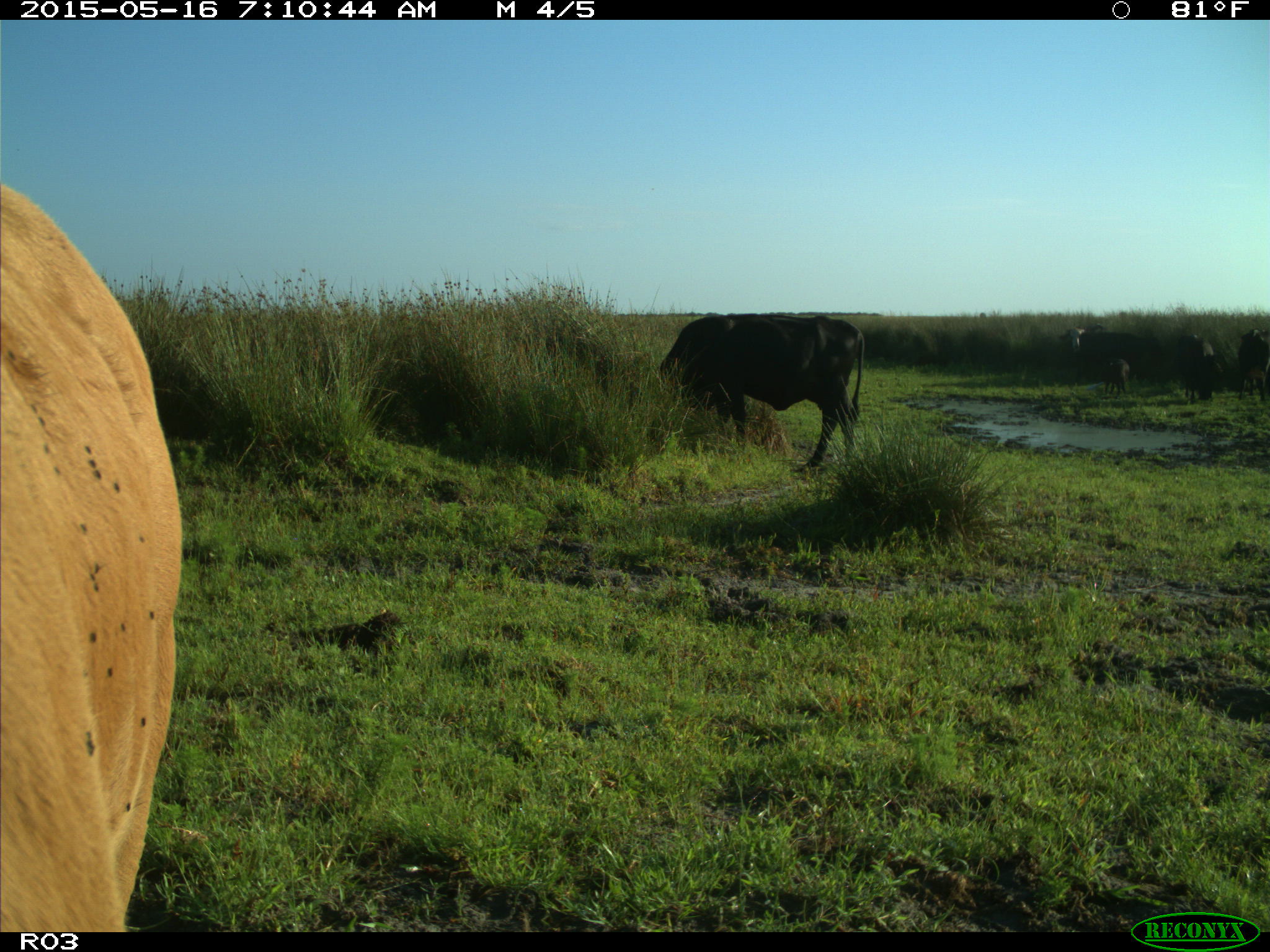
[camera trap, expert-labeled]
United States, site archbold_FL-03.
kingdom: Animalia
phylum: Chordata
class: Mammalia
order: Artiodactyla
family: Bovidae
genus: Bos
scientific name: Bos taurus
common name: domestic cow